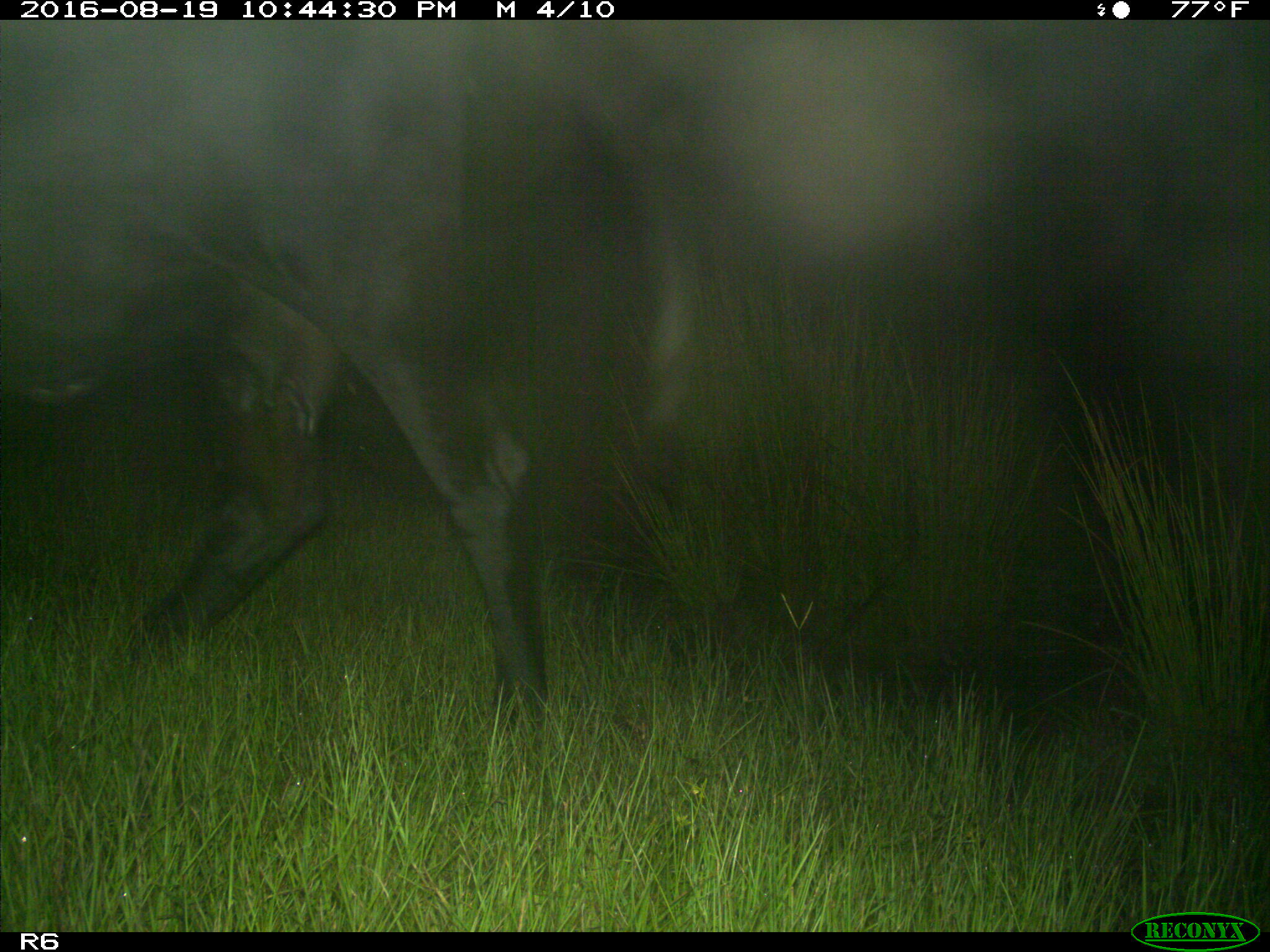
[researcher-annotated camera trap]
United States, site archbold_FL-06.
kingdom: Animalia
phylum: Chordata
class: Mammalia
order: Artiodactyla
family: Bovidae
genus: Bos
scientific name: Bos taurus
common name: domestic cow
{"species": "Bos taurus (domestic cow)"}